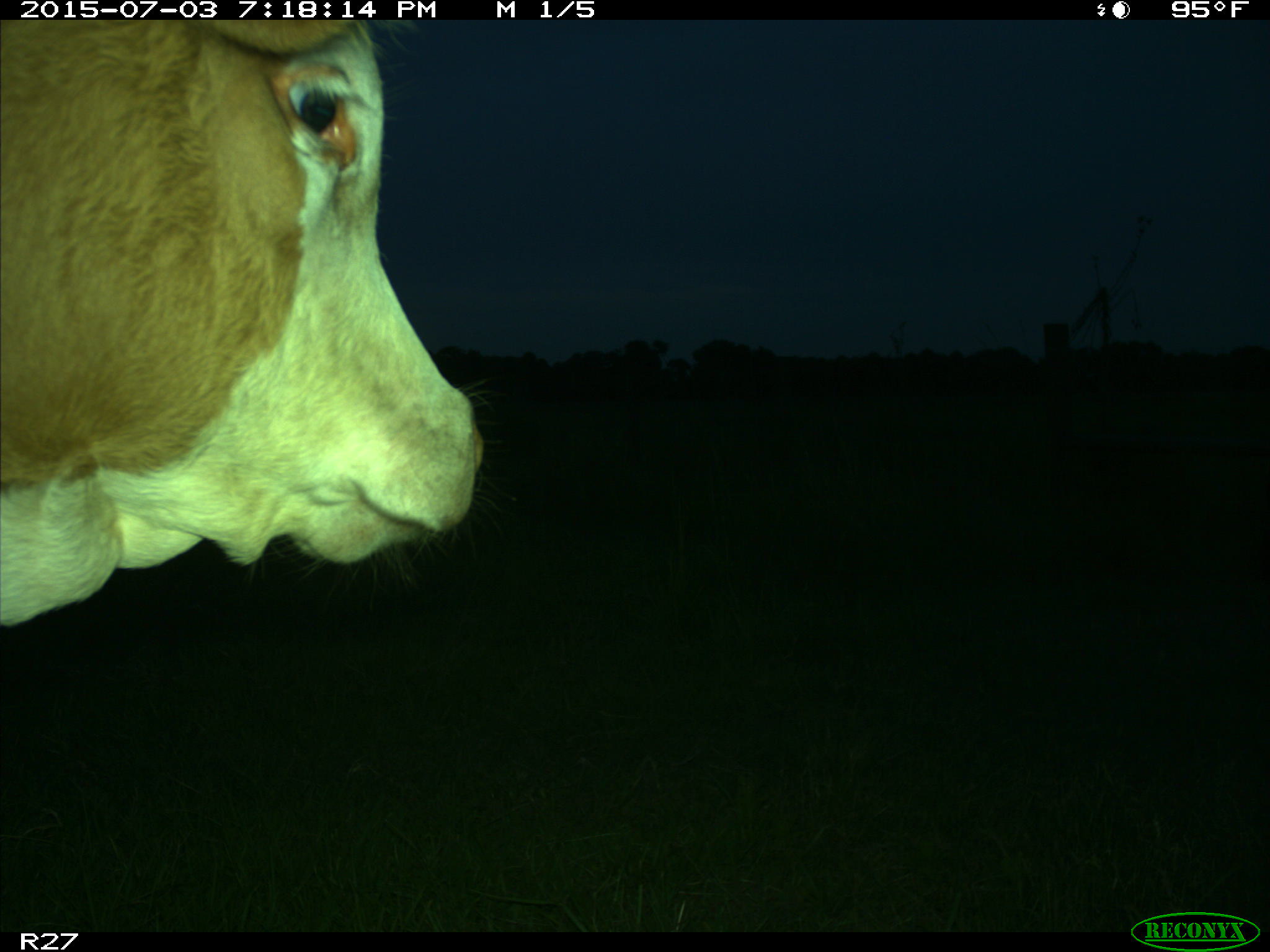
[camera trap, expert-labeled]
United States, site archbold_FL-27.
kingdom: Animalia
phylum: Chordata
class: Mammalia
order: Artiodactyla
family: Bovidae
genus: Bos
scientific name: Bos taurus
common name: domestic cow